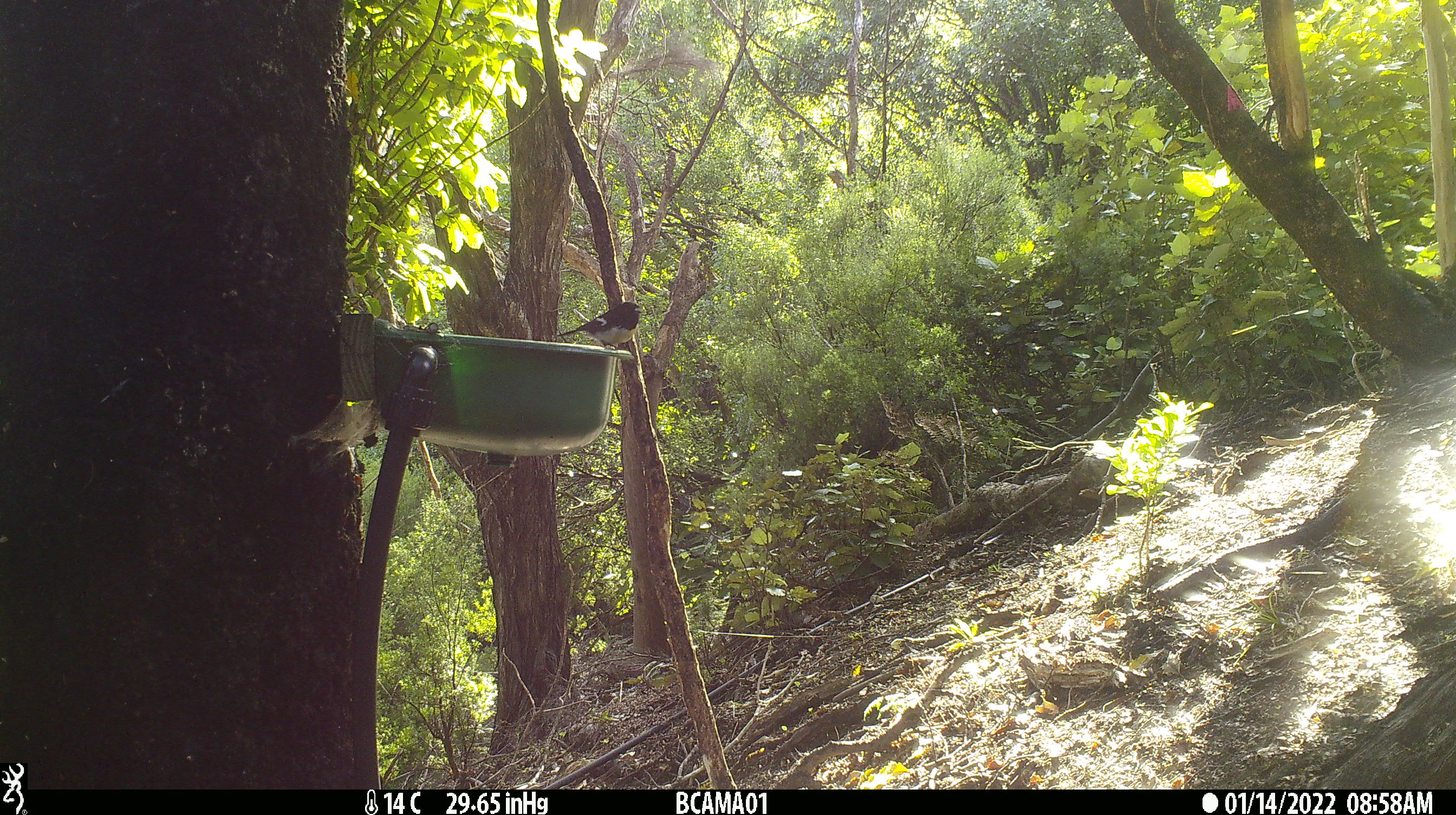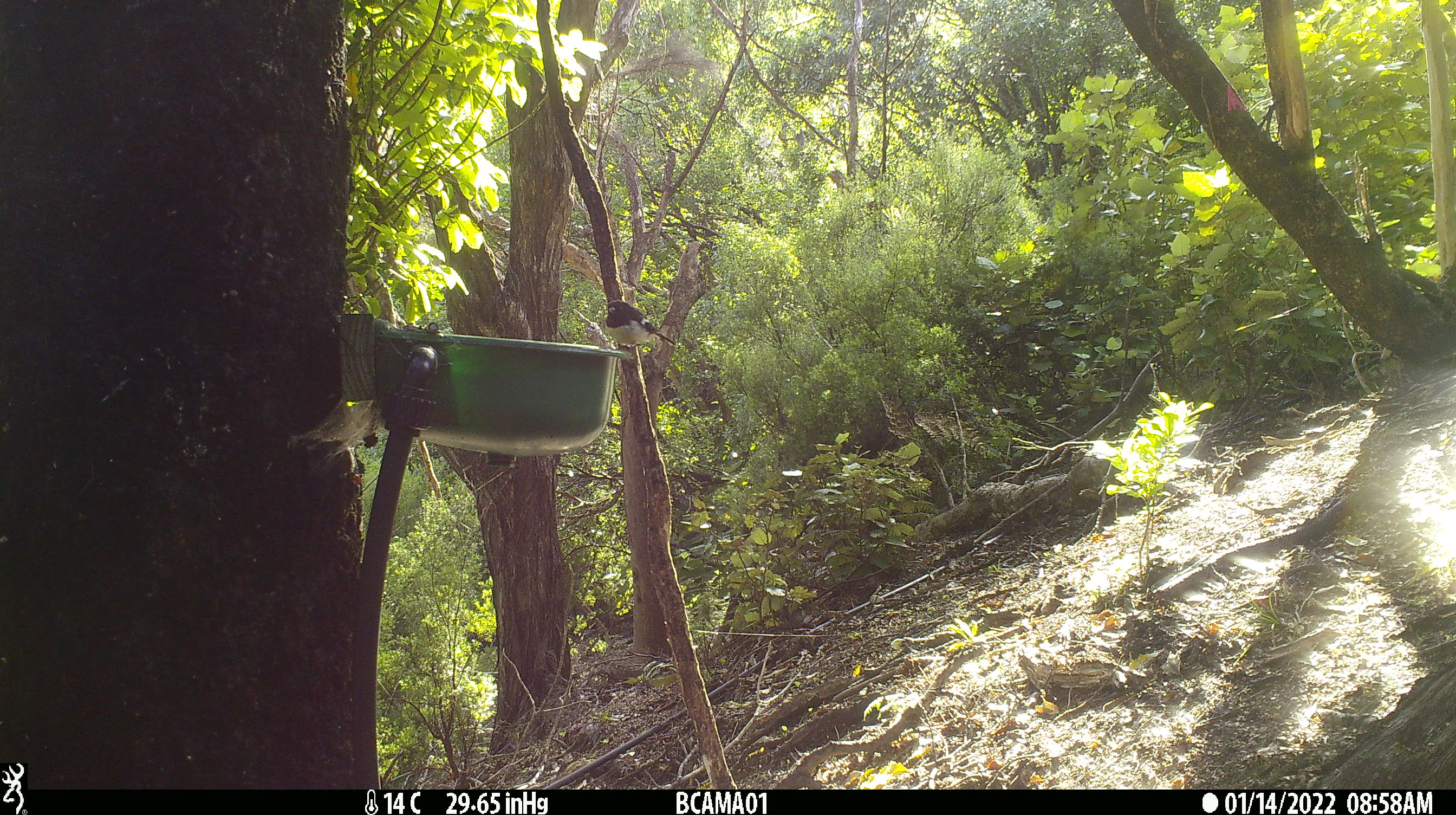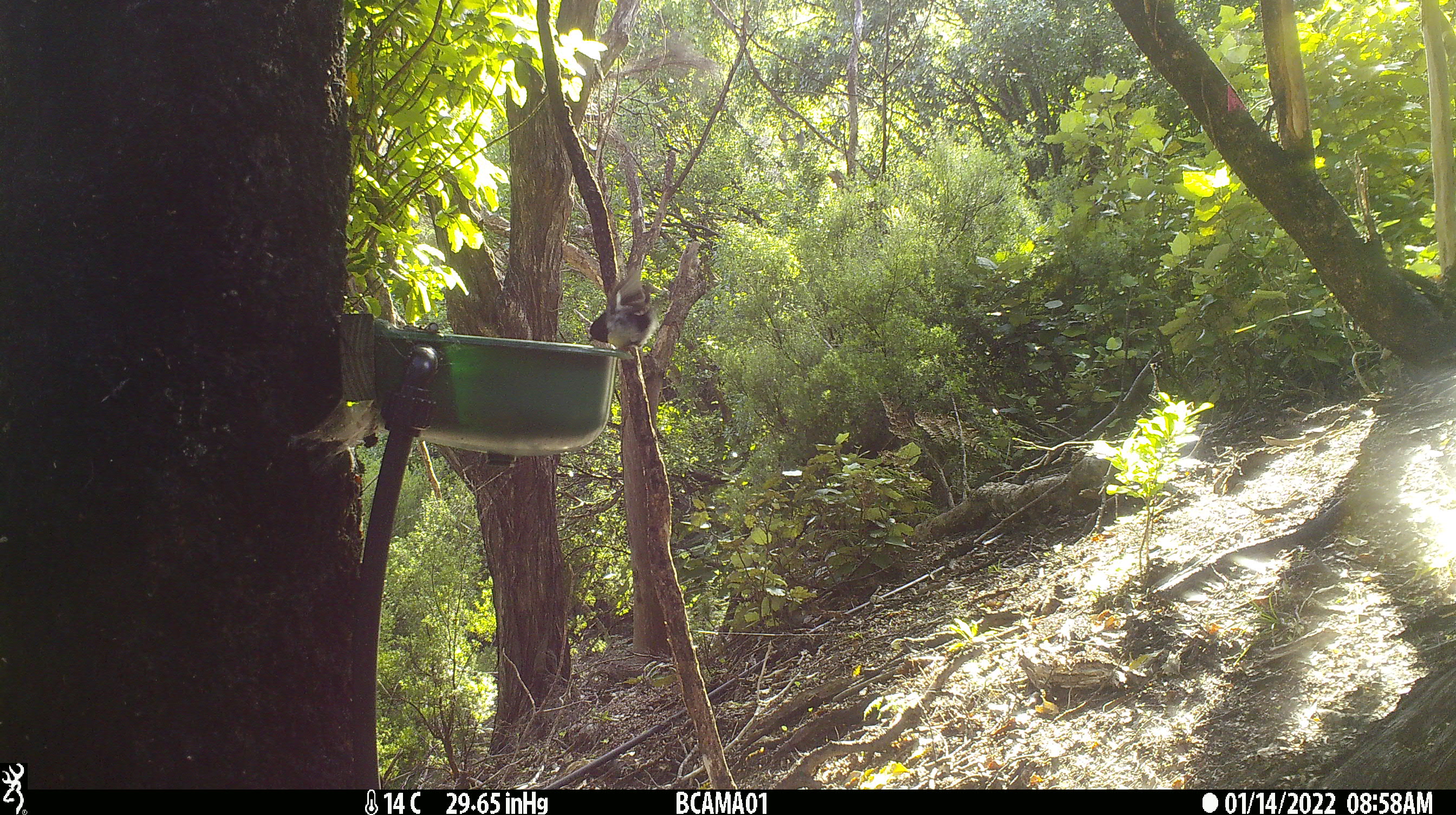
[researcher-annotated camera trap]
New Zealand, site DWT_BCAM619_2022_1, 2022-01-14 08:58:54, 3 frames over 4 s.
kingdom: Animalia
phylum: Chordata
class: Aves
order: Passeriformes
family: Petroicidae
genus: Petroica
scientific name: Petroica macrocephala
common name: tomtit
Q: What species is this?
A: Tomtit (Petroica macrocephala).